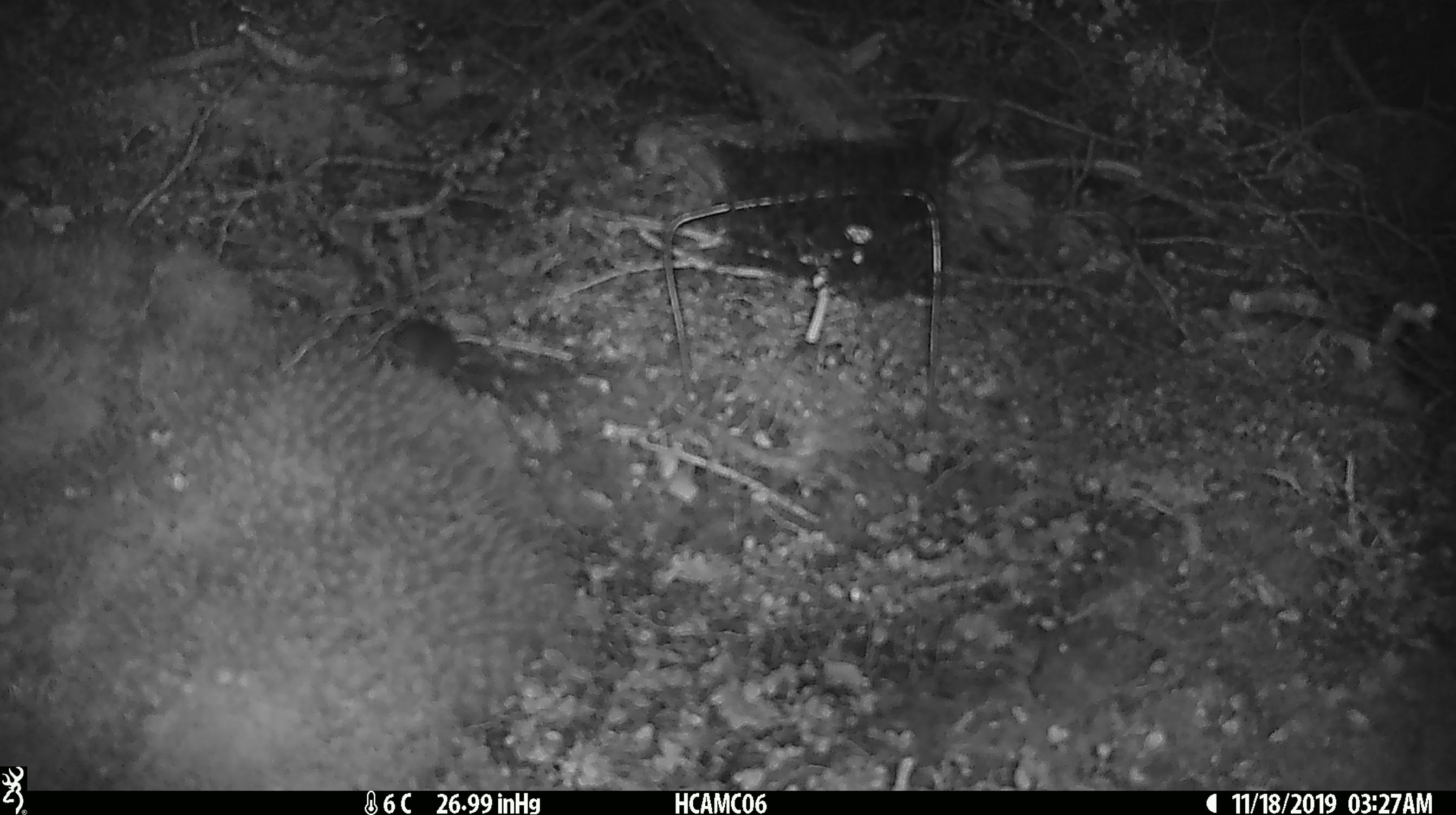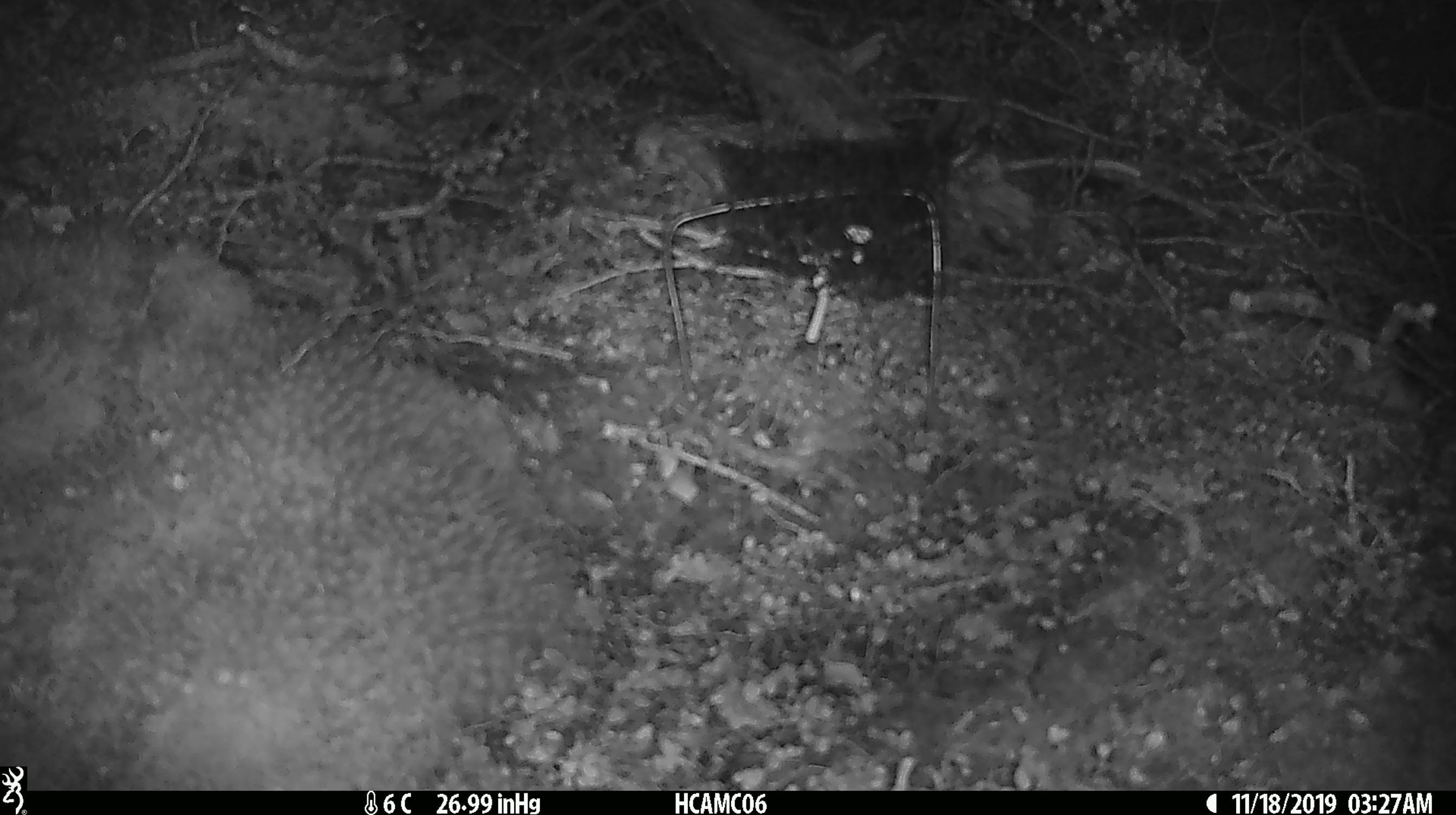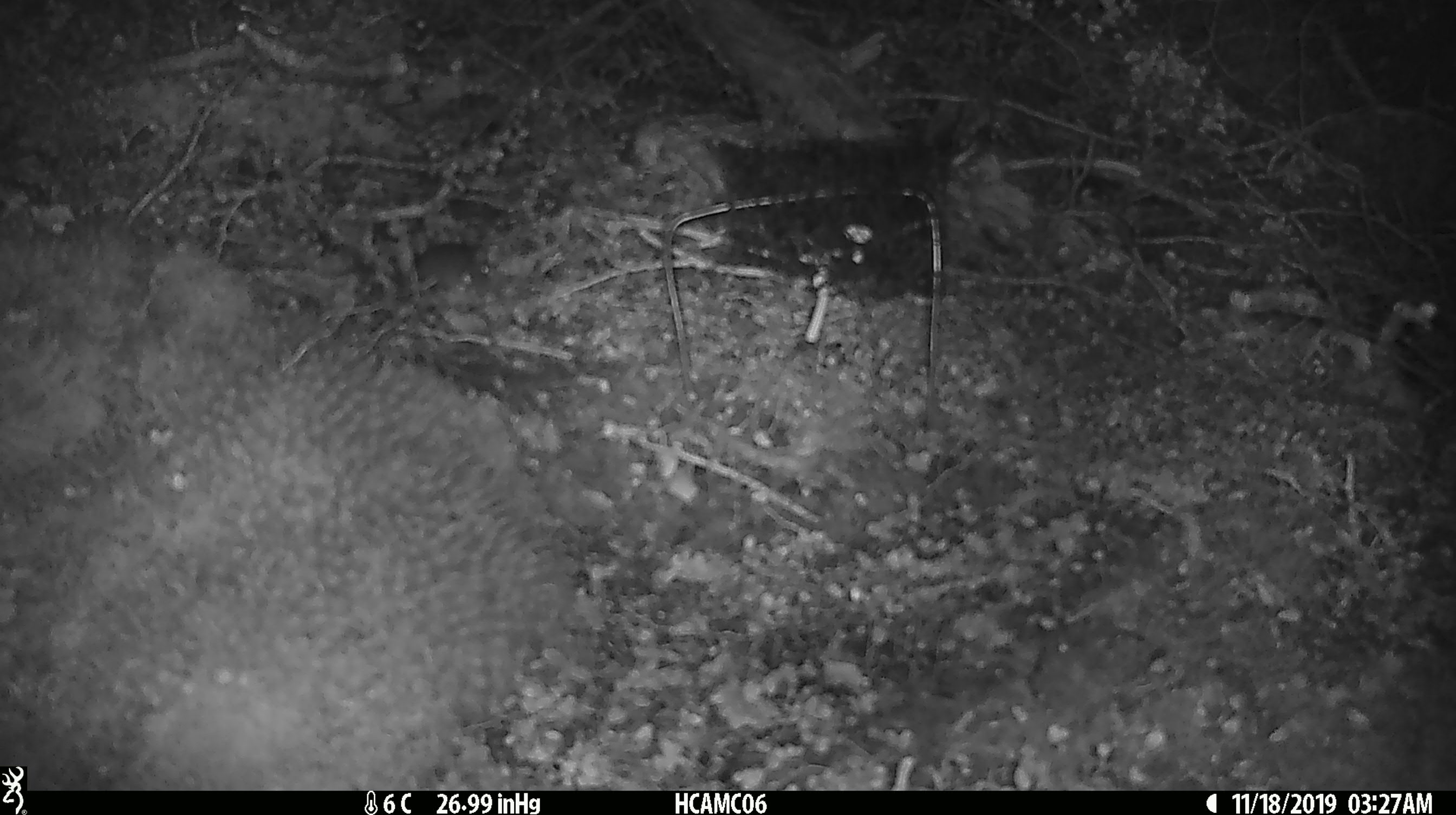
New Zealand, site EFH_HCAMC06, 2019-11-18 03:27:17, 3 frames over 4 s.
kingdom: Animalia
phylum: Chordata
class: Mammalia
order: Rodentia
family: Muridae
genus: Mus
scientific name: Mus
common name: mouse